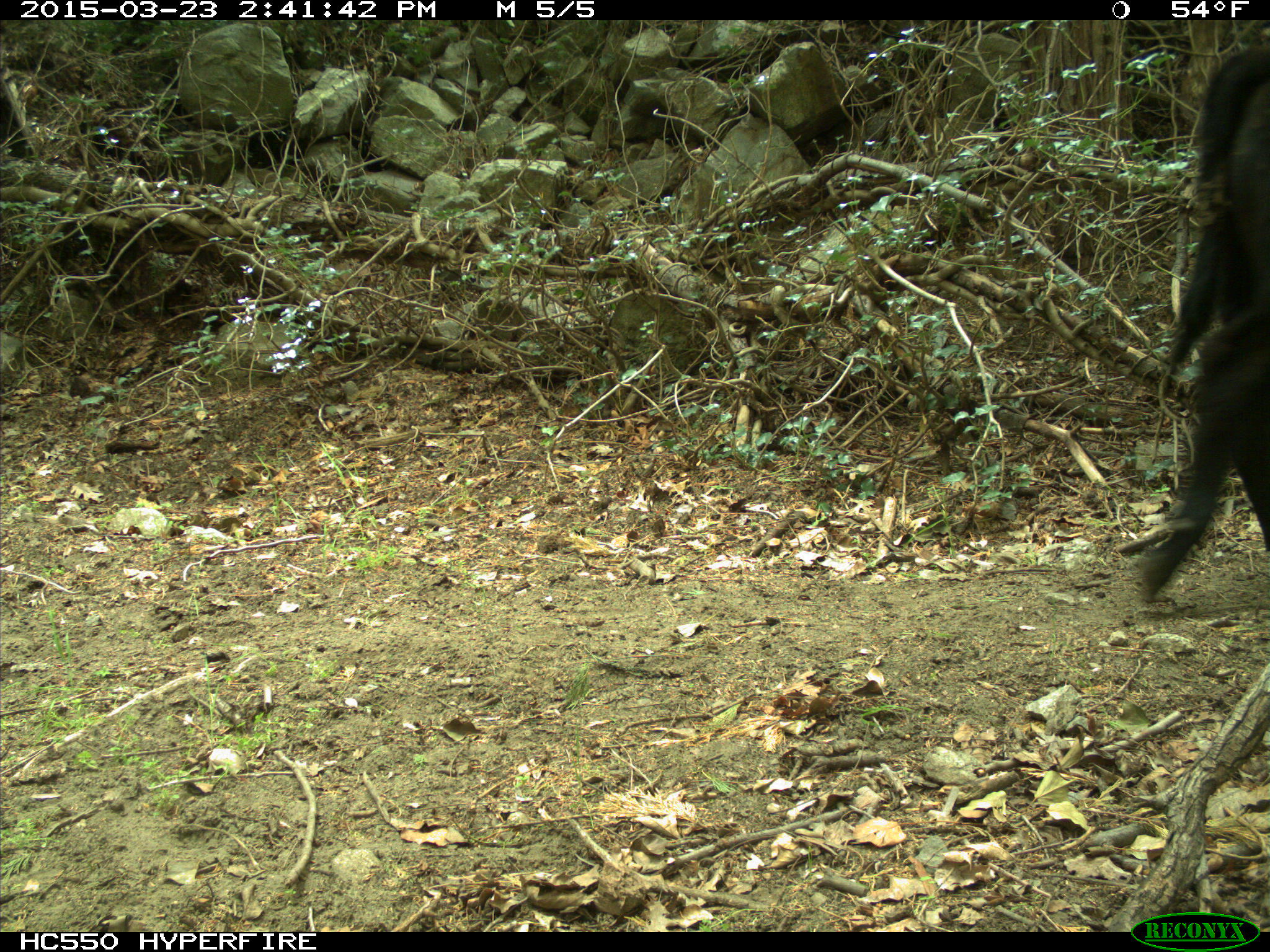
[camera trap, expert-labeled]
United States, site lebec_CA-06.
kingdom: Animalia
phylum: Chordata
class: Mammalia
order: Artiodactyla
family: Bovidae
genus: Bos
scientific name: Bos taurus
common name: domestic cow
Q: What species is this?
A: Bos taurus (domestic cow).